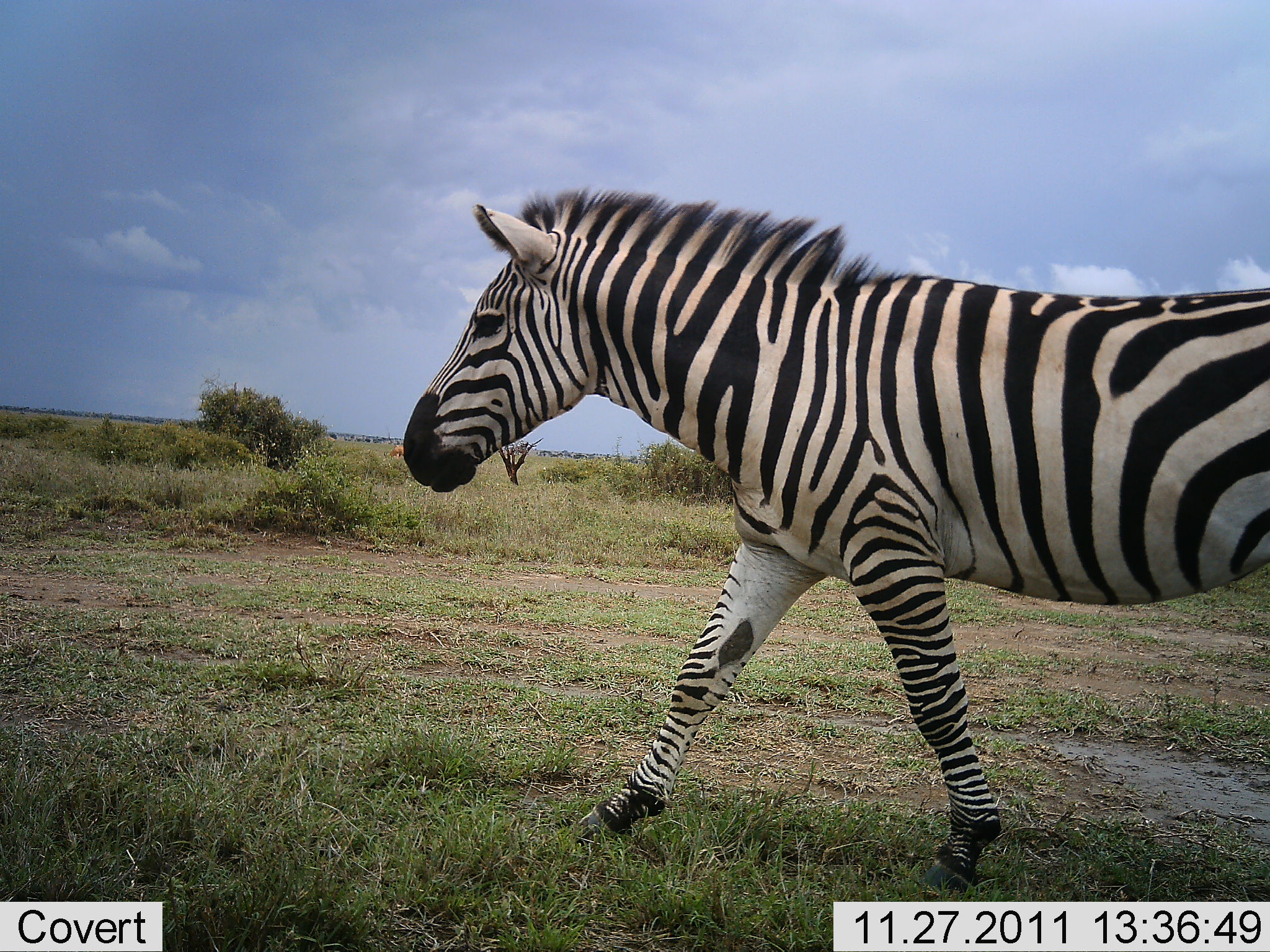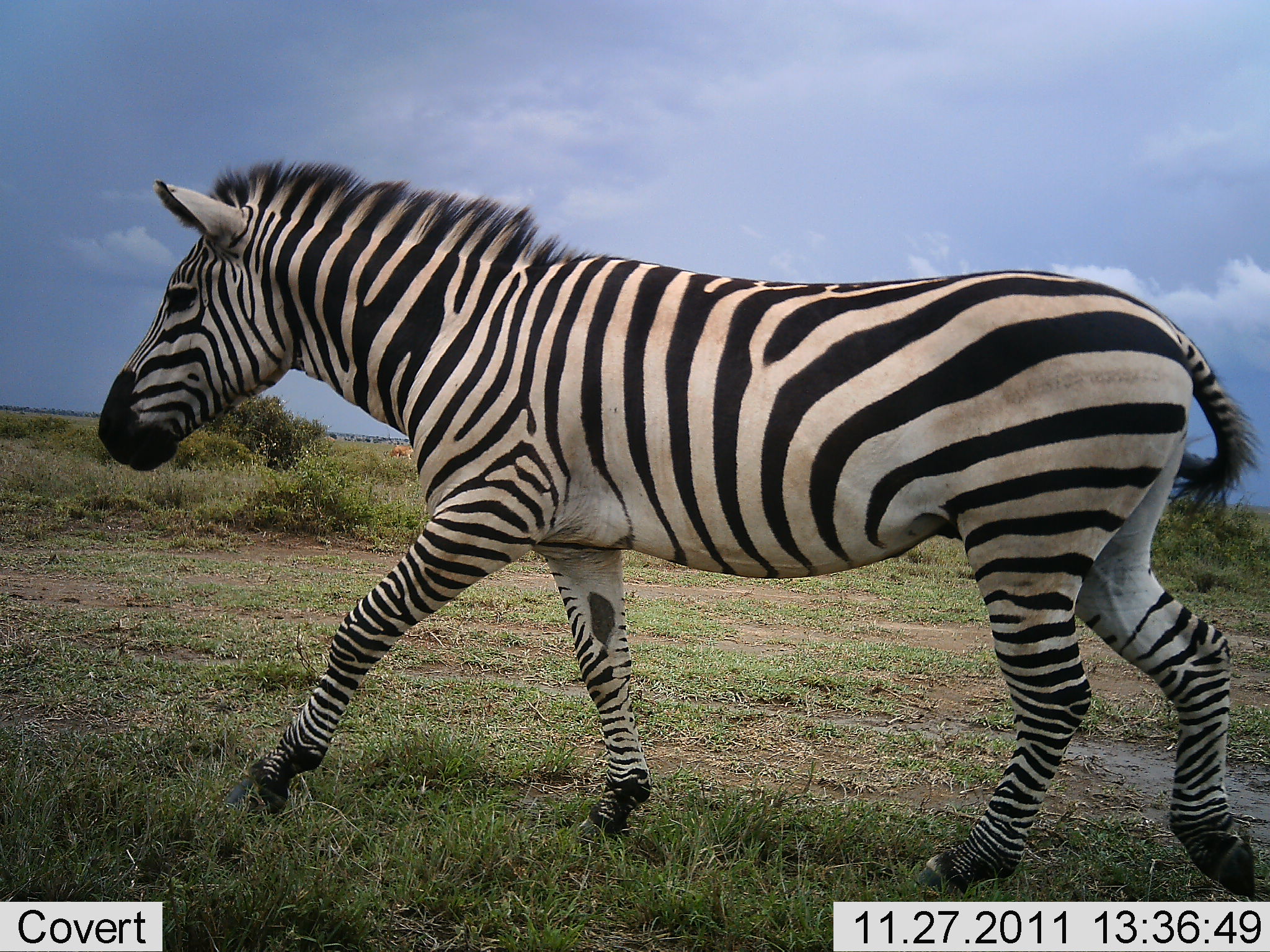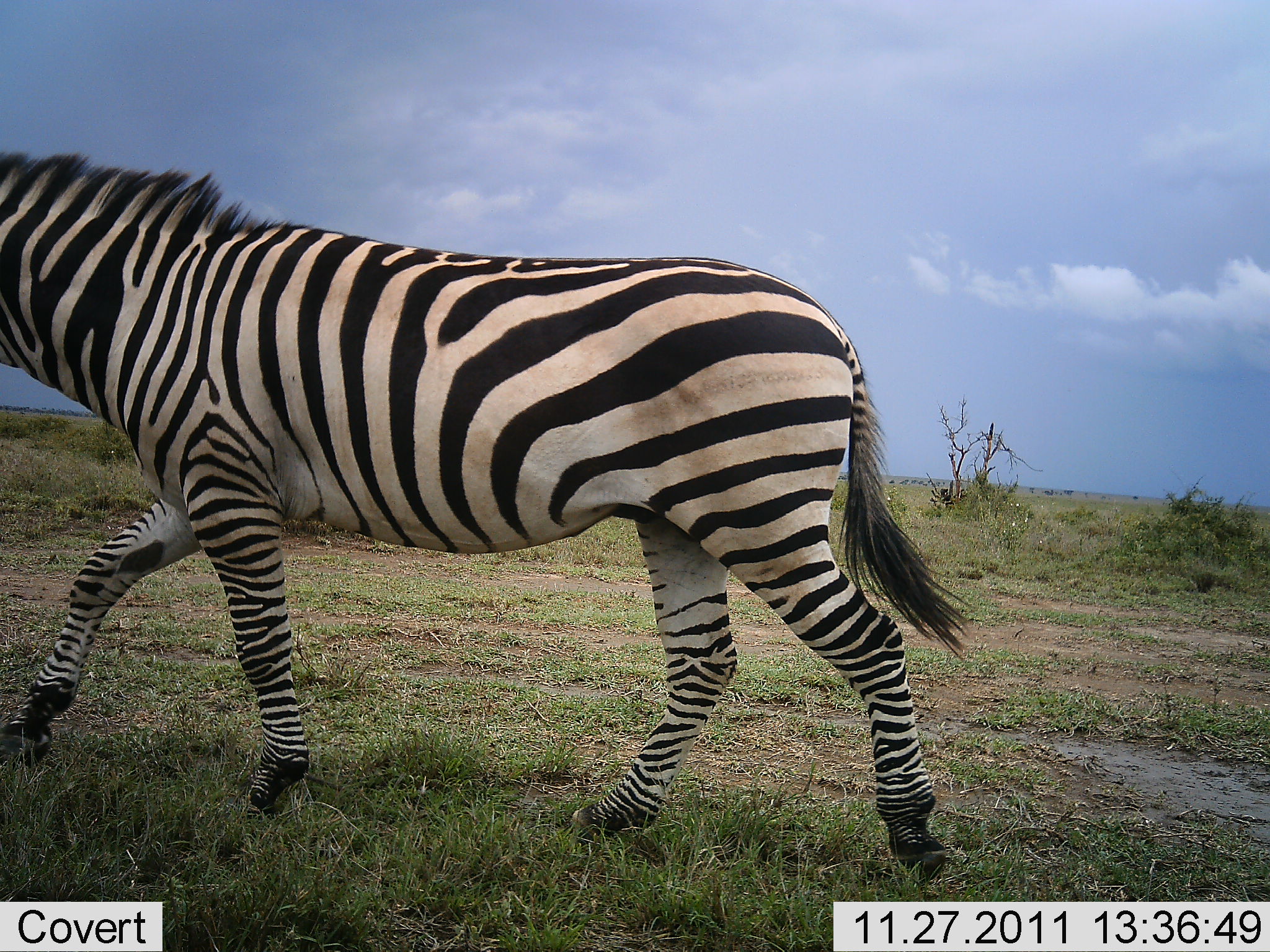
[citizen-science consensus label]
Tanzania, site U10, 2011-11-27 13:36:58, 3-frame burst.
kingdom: Animalia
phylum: Chordata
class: Mammalia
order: Perissodactyla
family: Equidae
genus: Equus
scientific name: Equus quagga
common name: plains zebra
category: zebra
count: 1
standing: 0%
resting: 0%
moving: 100%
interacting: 0%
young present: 0%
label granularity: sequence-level